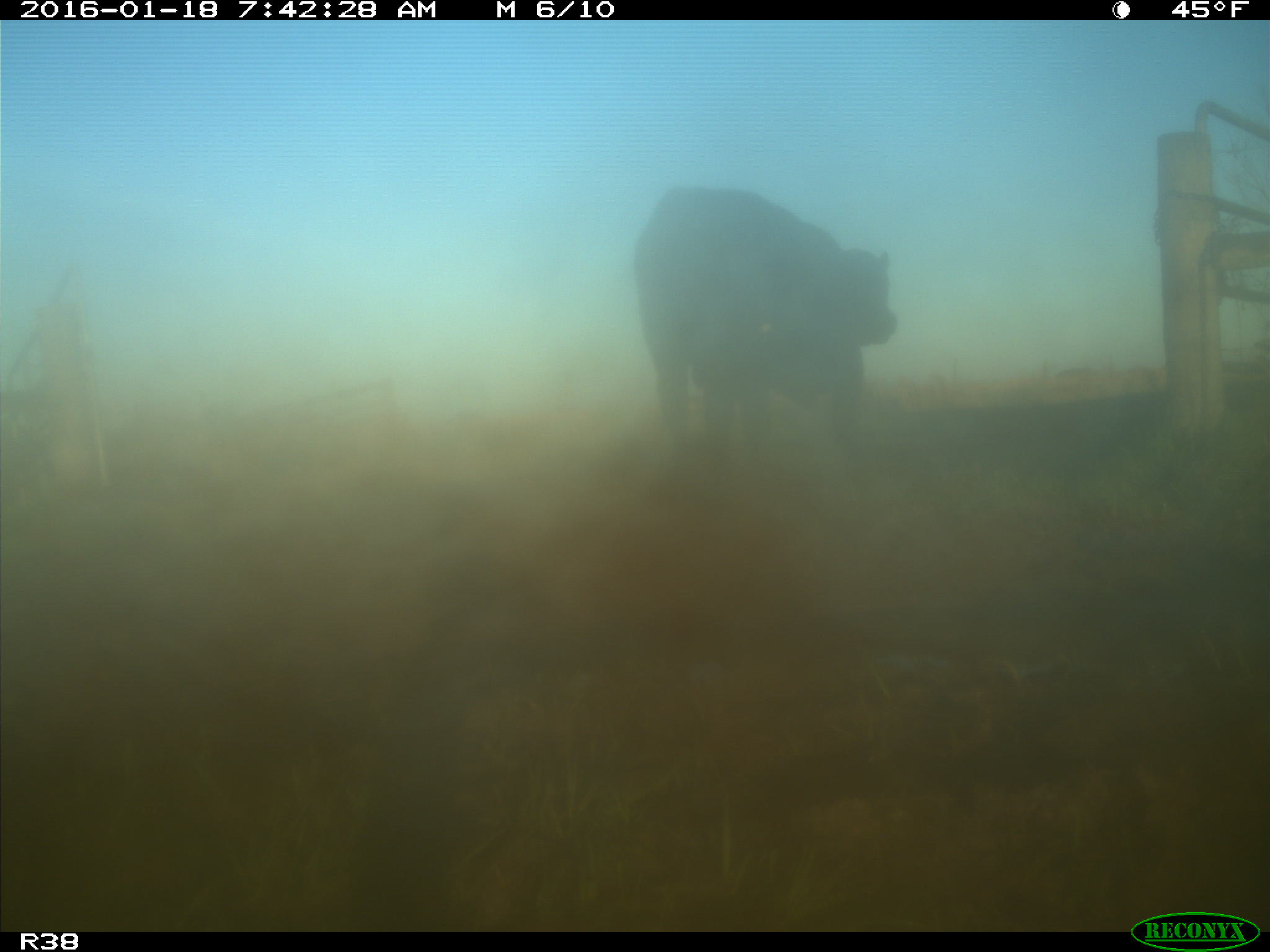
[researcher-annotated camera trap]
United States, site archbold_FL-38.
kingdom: Animalia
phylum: Chordata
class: Mammalia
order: Artiodactyla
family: Bovidae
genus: Bos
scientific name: Bos taurus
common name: domestic cow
Bos taurus (domestic cow).